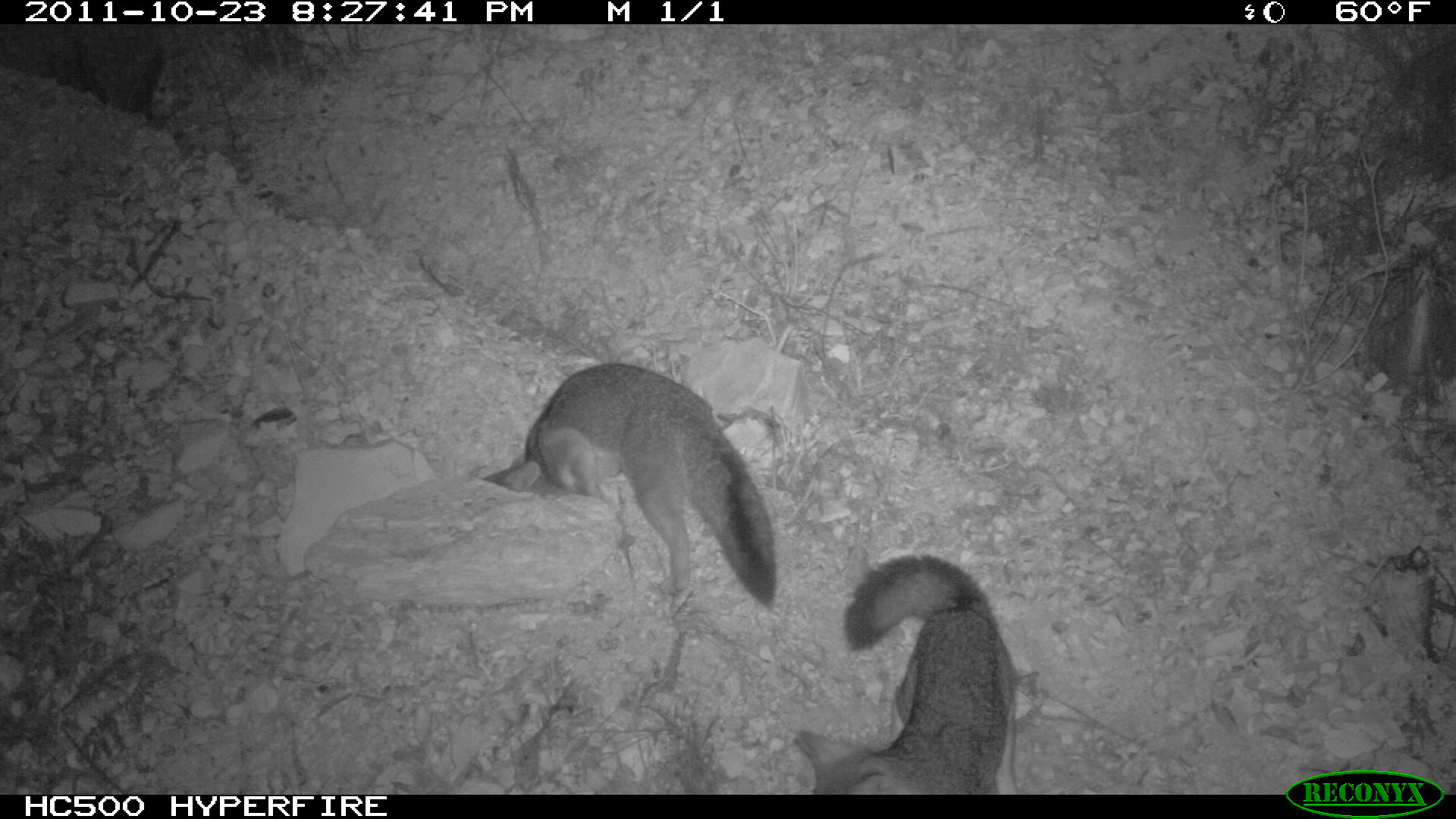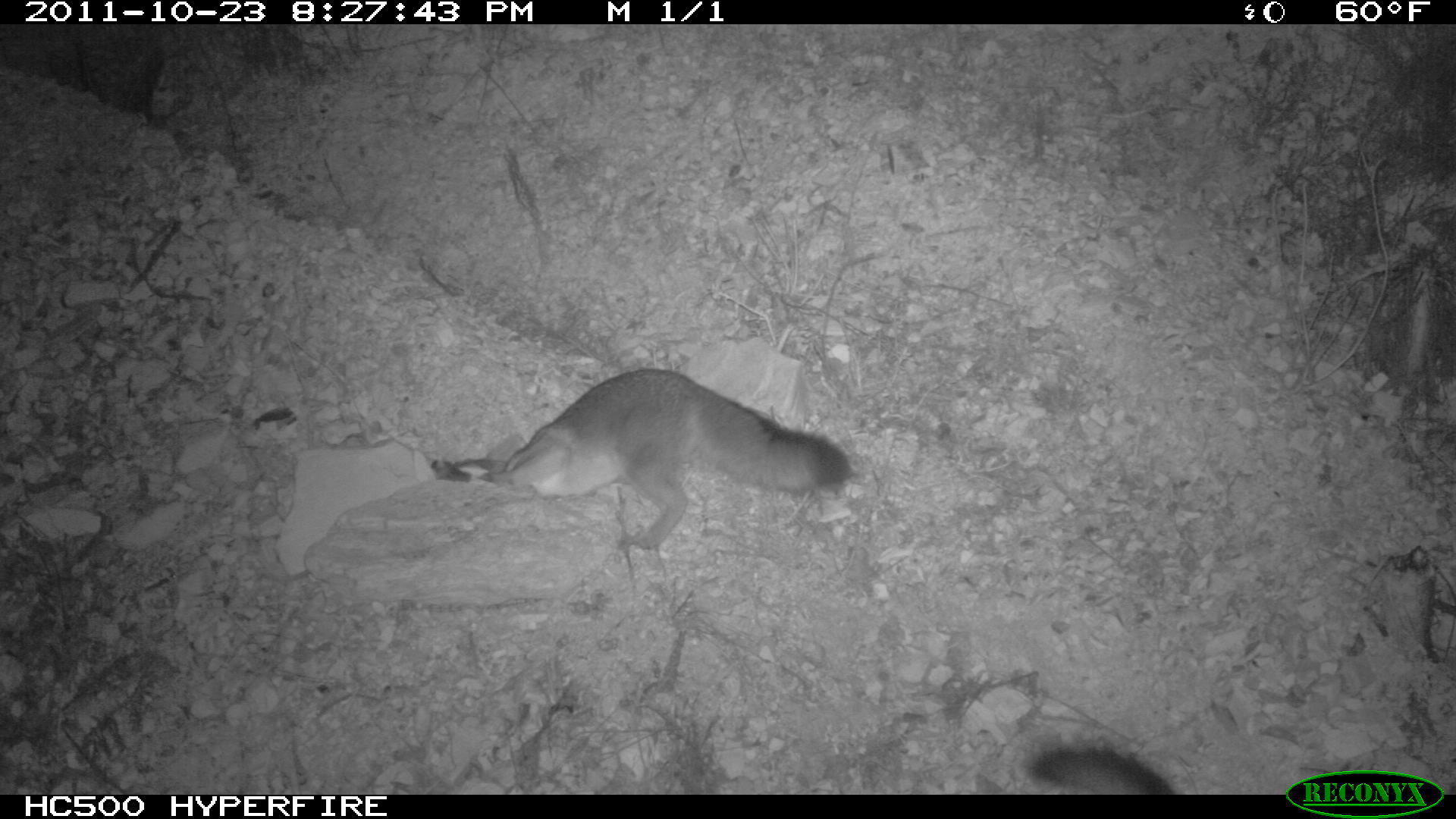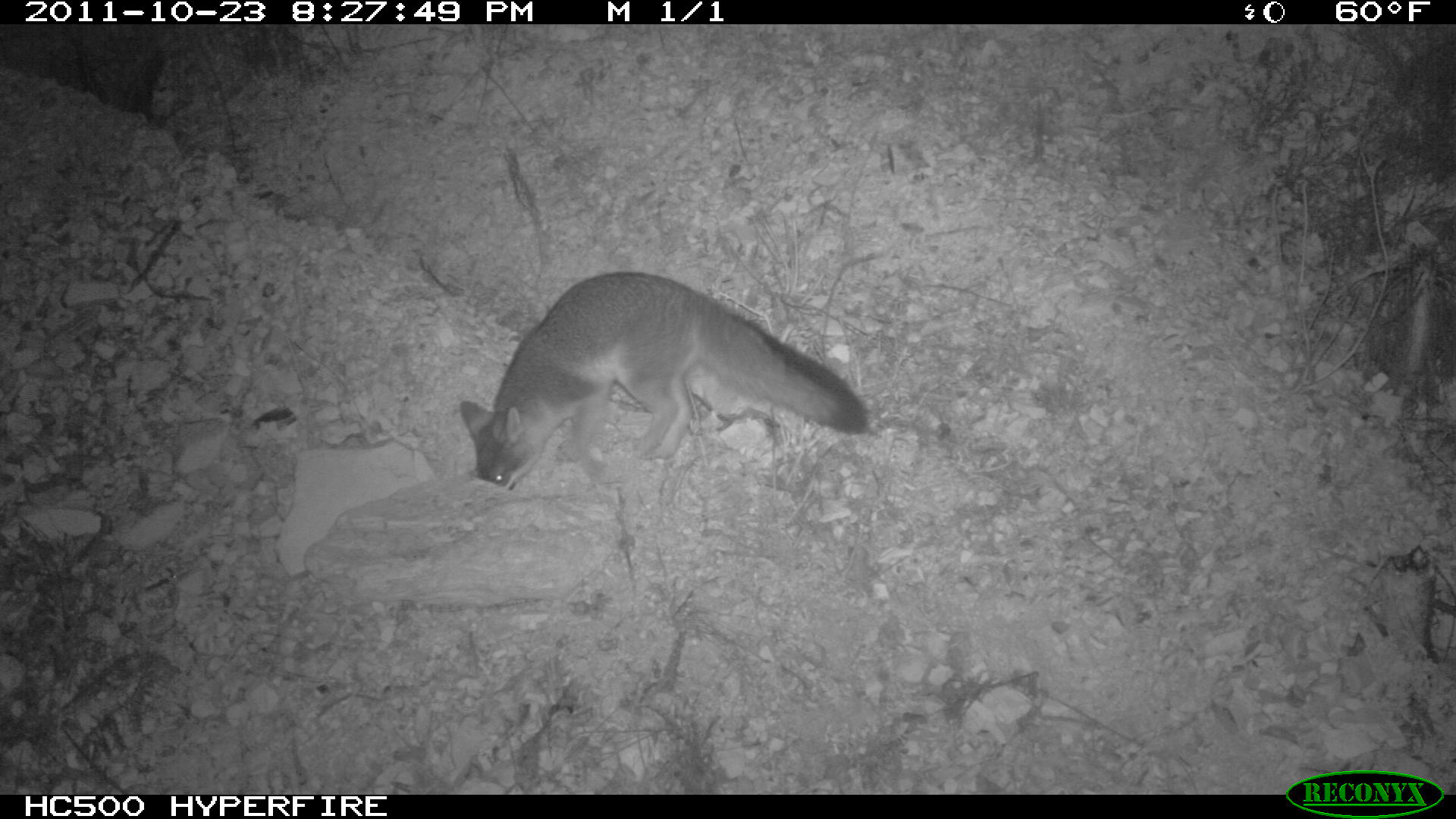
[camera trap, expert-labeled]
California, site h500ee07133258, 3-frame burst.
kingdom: Animalia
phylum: Chordata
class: Mammalia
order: Carnivora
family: Canidae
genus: Urocyon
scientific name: Urocyon littoralis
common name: island fox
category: fox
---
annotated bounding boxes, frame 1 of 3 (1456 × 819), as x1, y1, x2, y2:
fox: 479, 359, 778, 610; 795, 551, 1017, 795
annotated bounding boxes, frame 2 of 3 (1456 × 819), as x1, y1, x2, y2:
fox: 430, 369, 850, 548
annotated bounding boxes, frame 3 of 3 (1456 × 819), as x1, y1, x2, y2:
fox: 460, 270, 869, 489